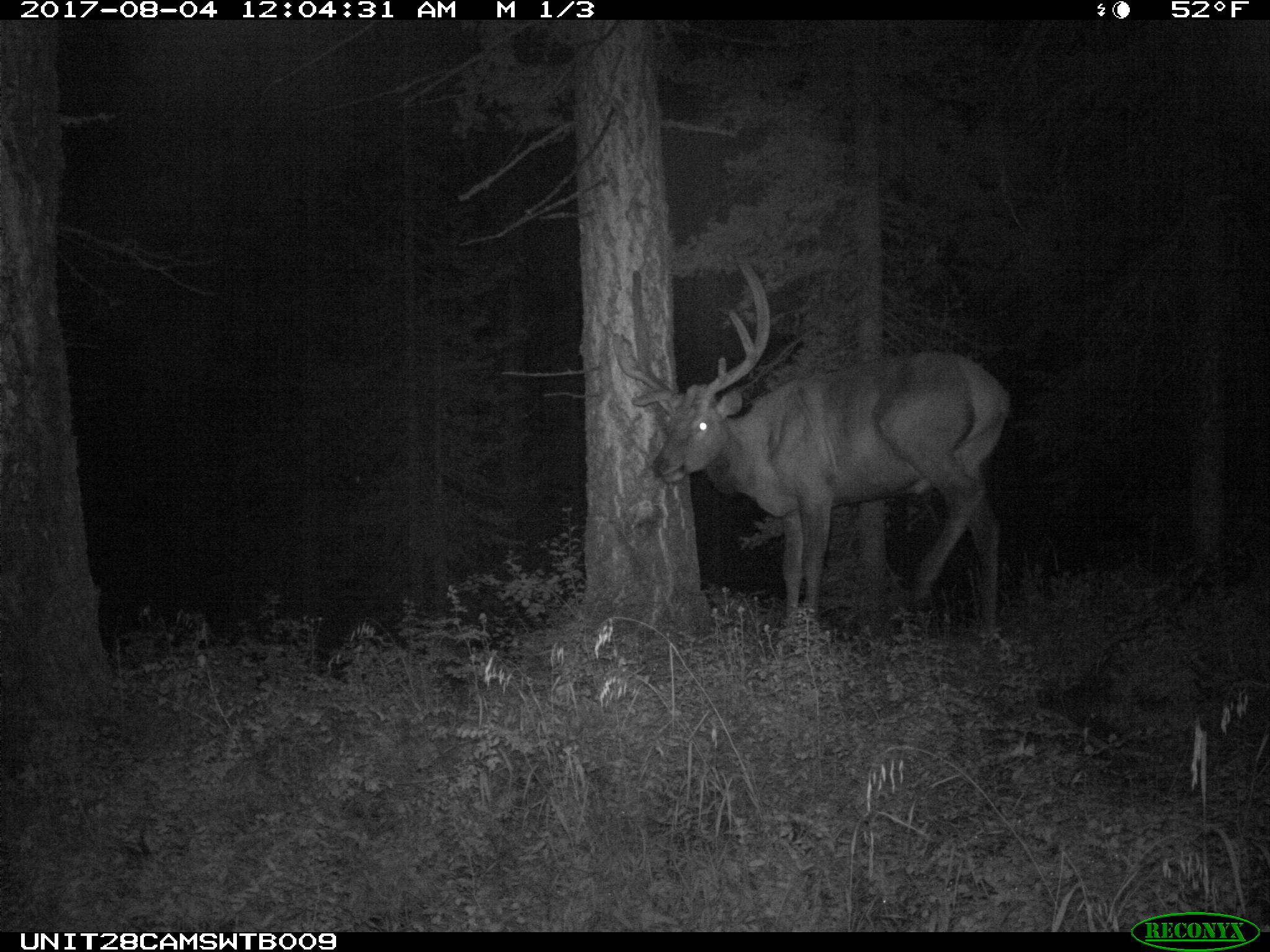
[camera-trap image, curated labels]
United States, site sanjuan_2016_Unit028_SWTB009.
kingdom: Animalia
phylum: Chordata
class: Mammalia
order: Artiodactyla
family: Cervidae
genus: Cervus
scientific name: Cervus elaphus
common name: red deer